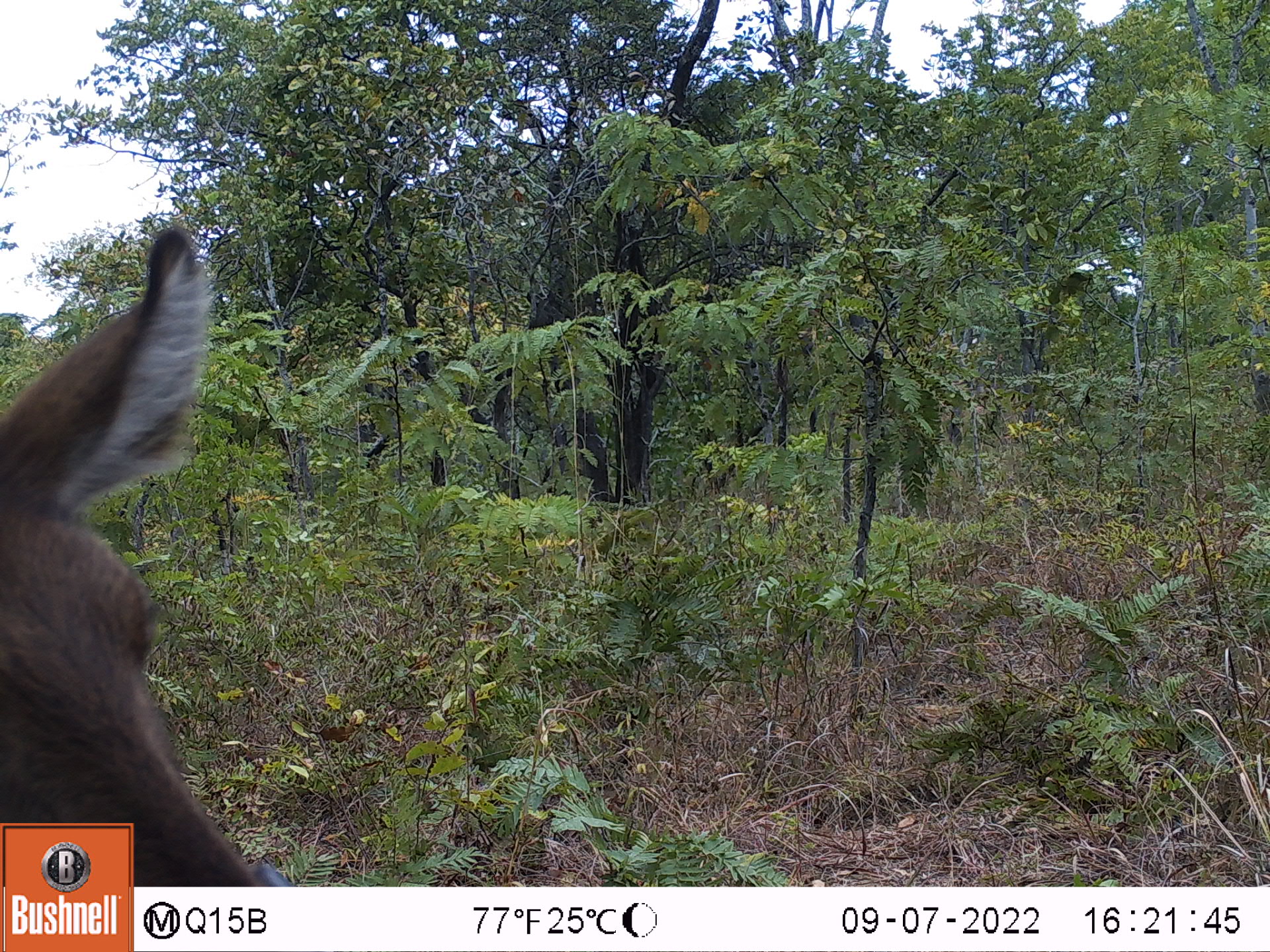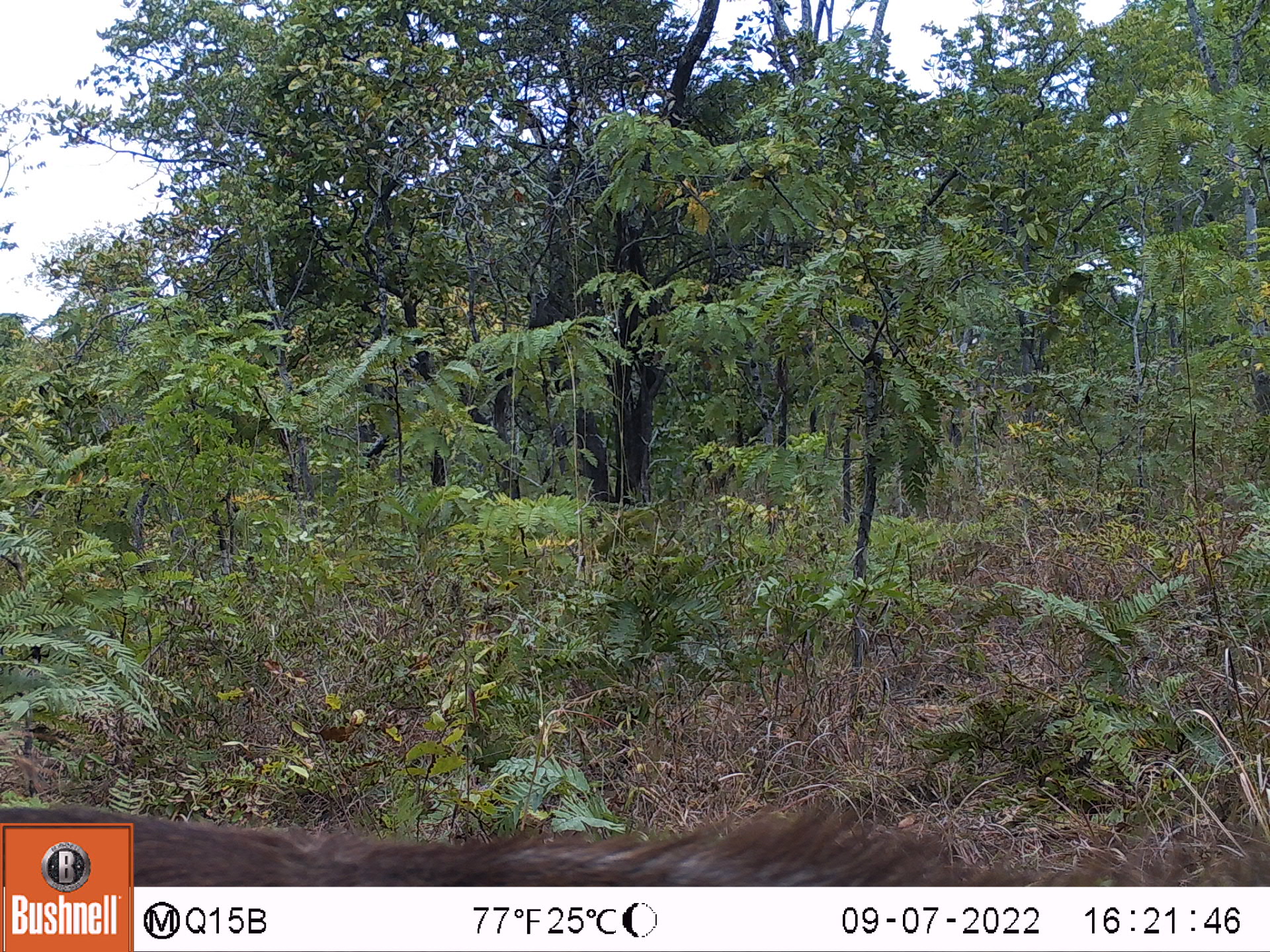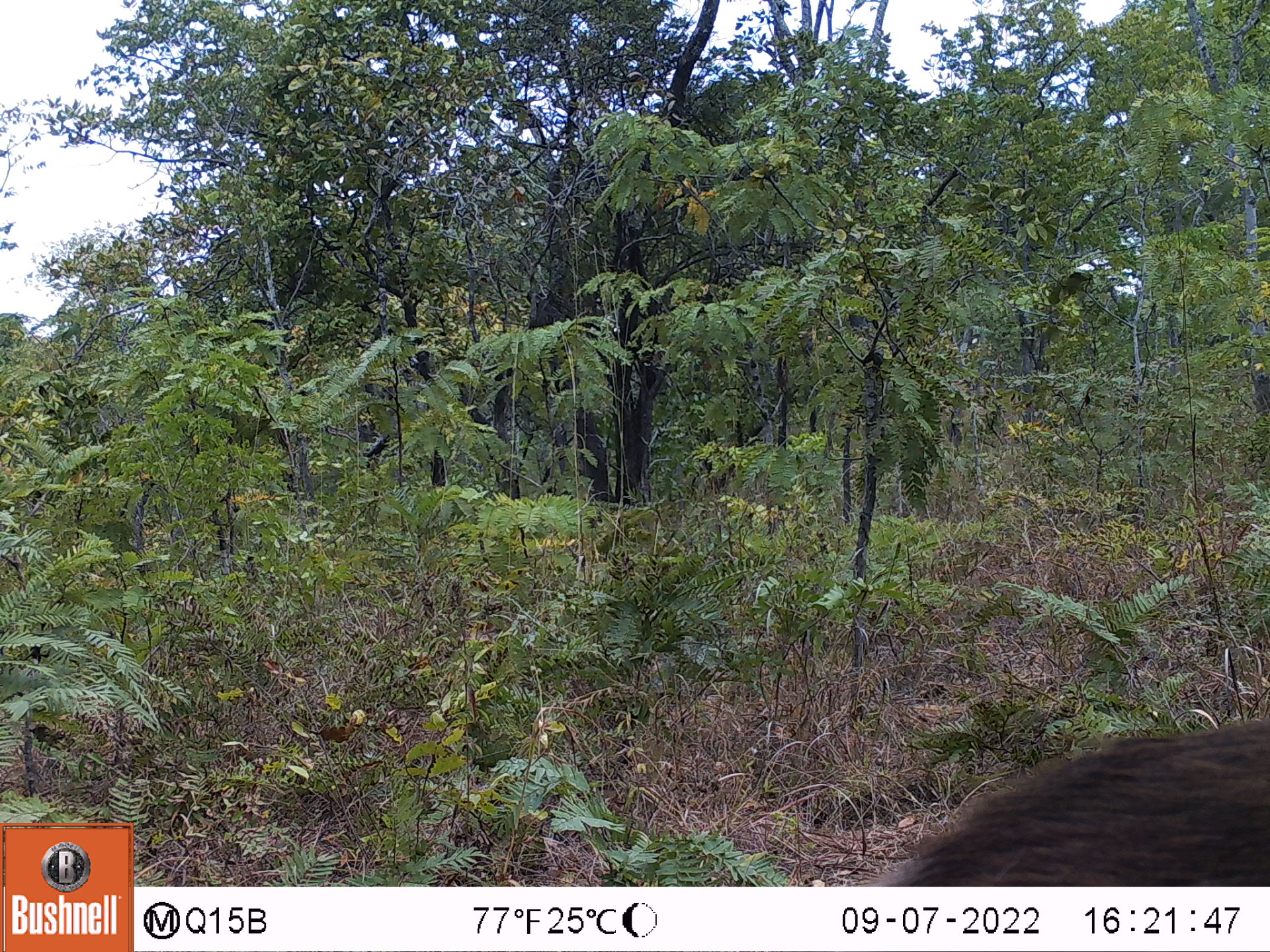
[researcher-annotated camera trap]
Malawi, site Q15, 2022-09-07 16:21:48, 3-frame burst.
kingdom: Animalia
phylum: Chordata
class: Mammalia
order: Artiodactyla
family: Bovidae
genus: Kobus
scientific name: Kobus ellipsiprymnus ellipsiprymnus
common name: common waterbuck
Common waterbuck (Kobus ellipsiprymnus ellipsiprymnus), count 1.